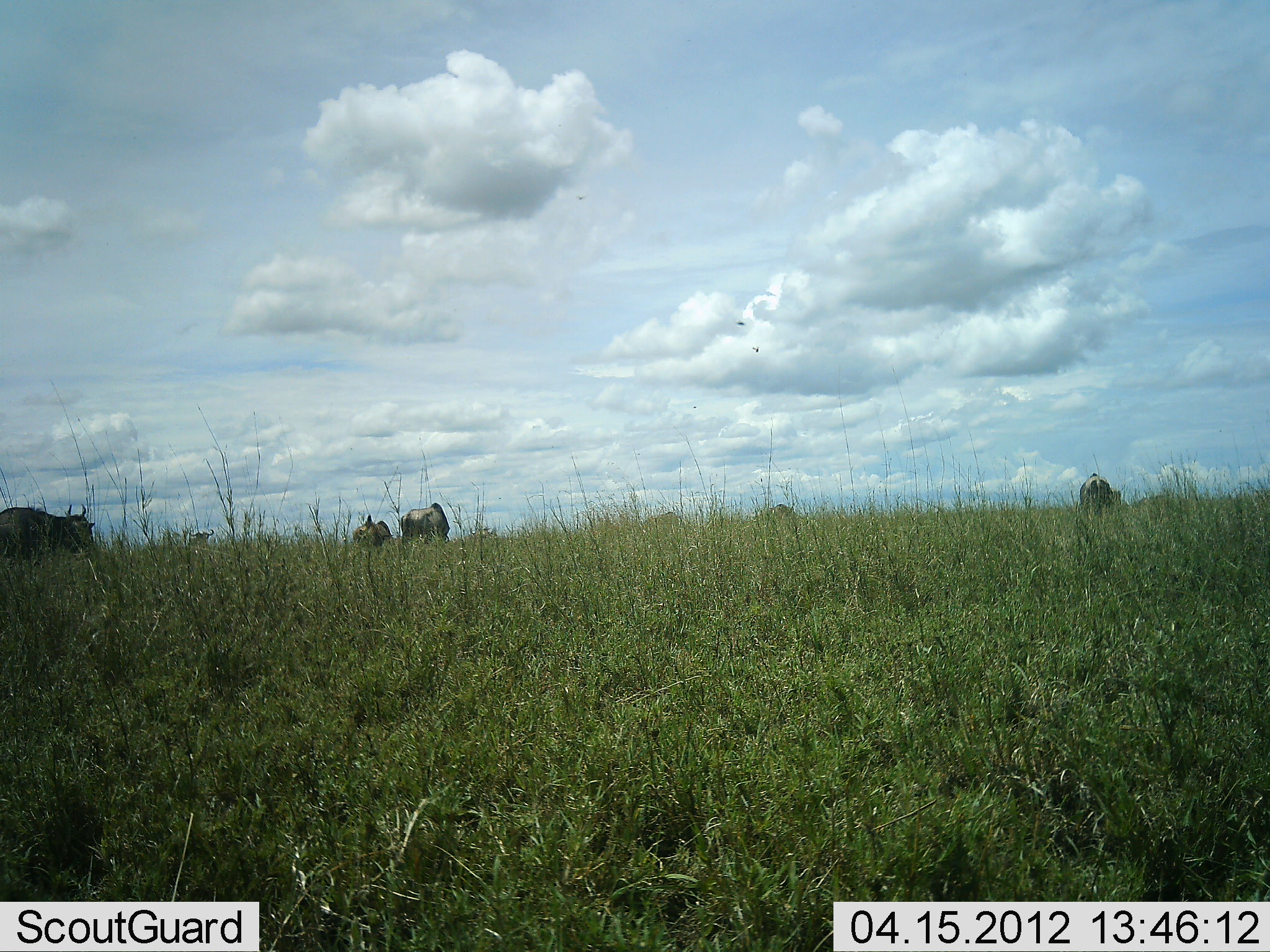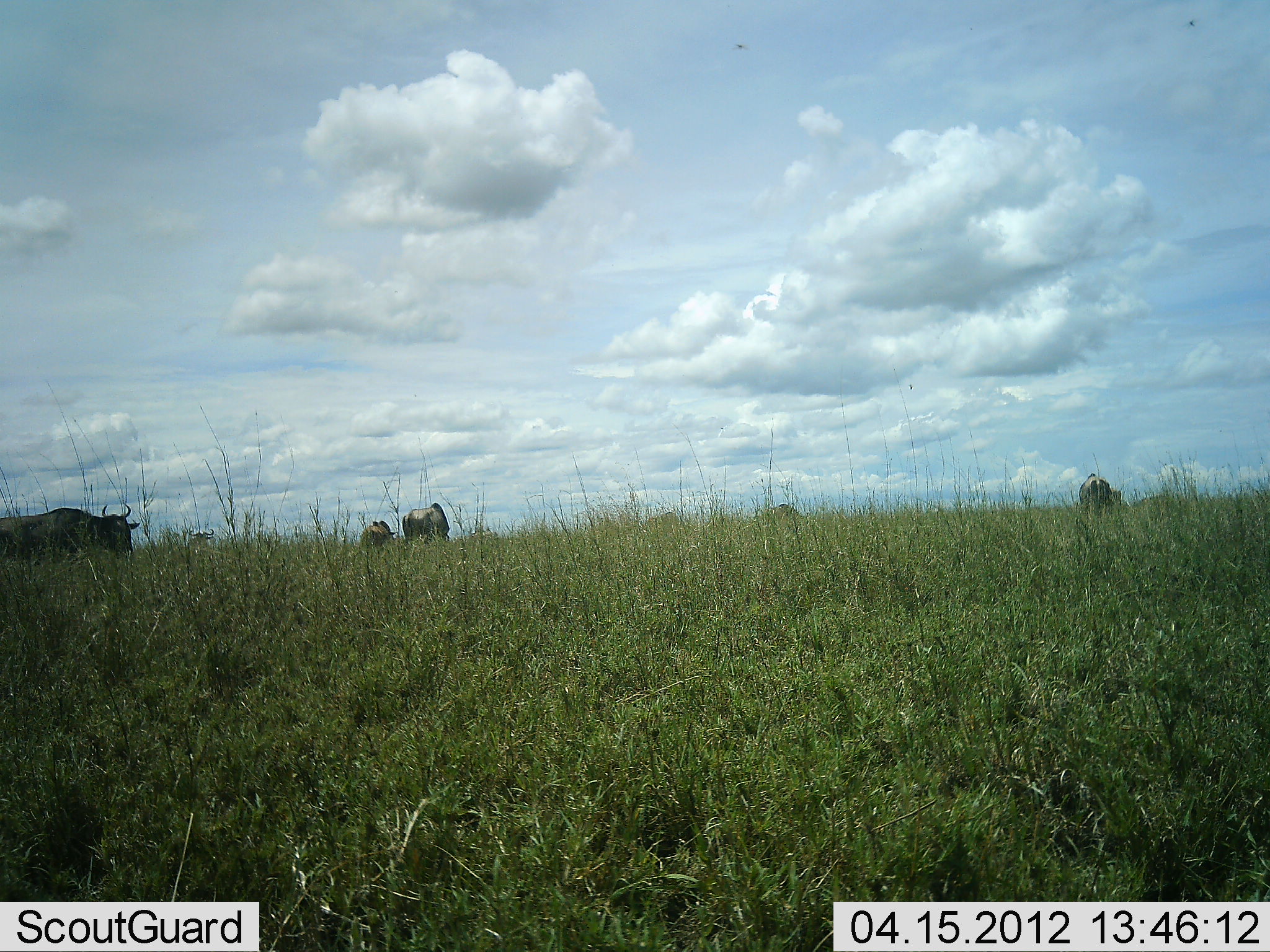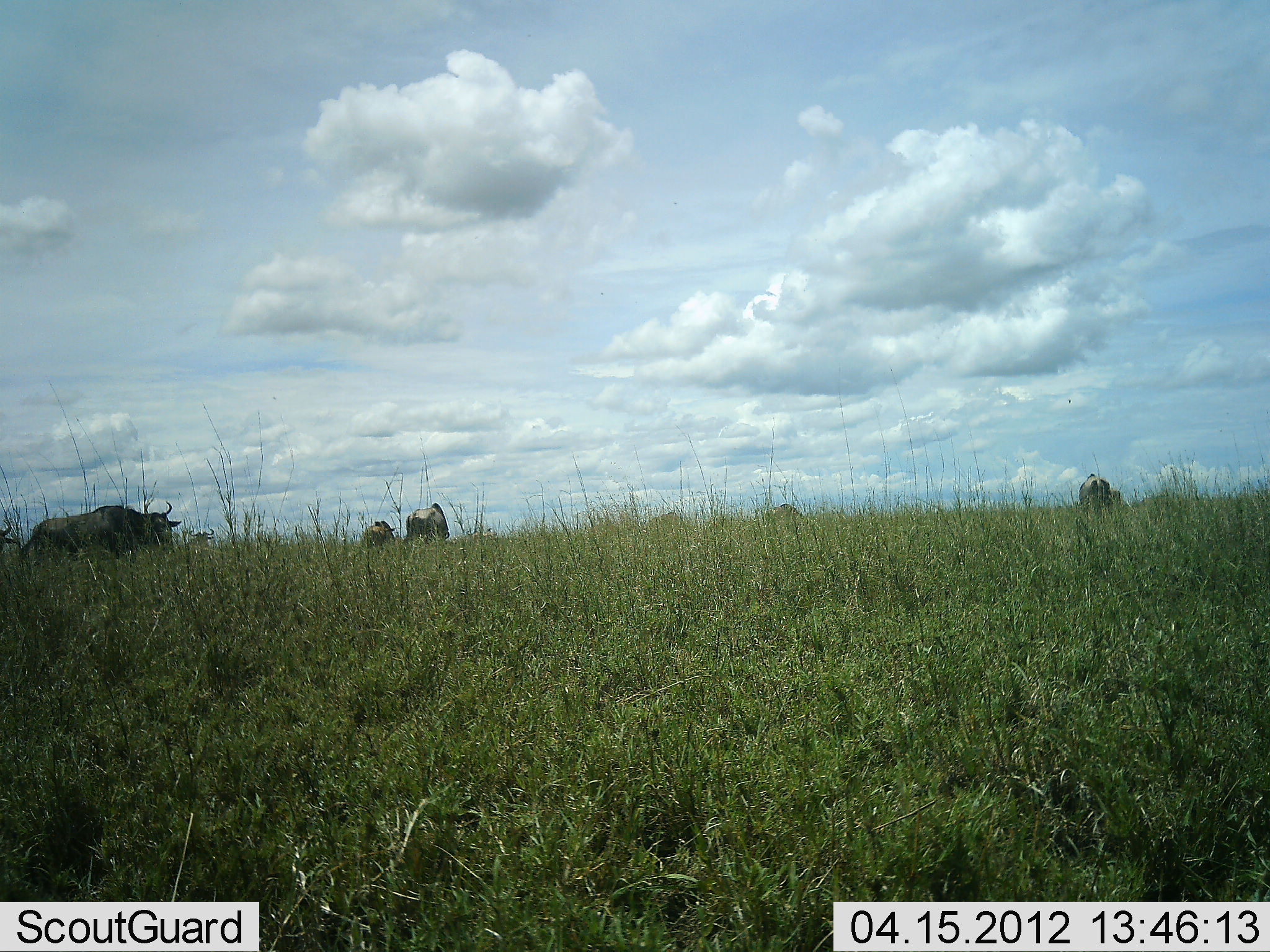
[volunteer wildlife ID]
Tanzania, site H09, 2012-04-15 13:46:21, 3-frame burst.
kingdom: Animalia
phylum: Chordata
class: Mammalia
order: Artiodactyla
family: Bovidae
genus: Connochaetes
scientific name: Connochaetes taurinus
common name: blue wildebeest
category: wildebeest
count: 5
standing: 63%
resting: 11%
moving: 79%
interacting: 11%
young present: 11%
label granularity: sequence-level